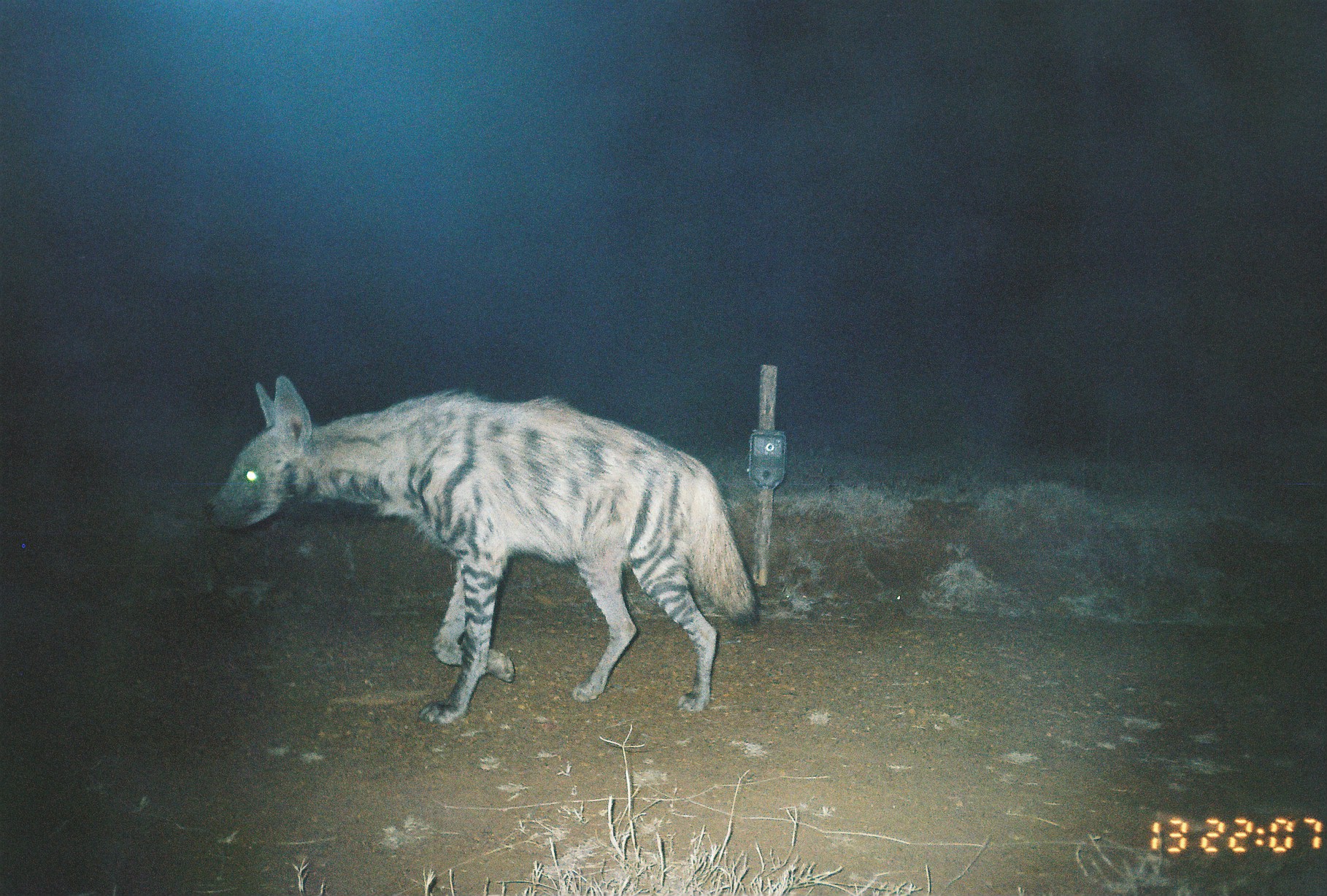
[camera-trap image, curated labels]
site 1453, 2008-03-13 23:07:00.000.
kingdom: Animalia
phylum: Chordata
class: Mammalia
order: Carnivora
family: Hyaenidae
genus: Hyaena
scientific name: Hyaena hyaena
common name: striped hyena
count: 1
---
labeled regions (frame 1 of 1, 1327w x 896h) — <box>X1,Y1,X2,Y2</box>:
hyaena hyaena: <box>205,375,760,723</box>